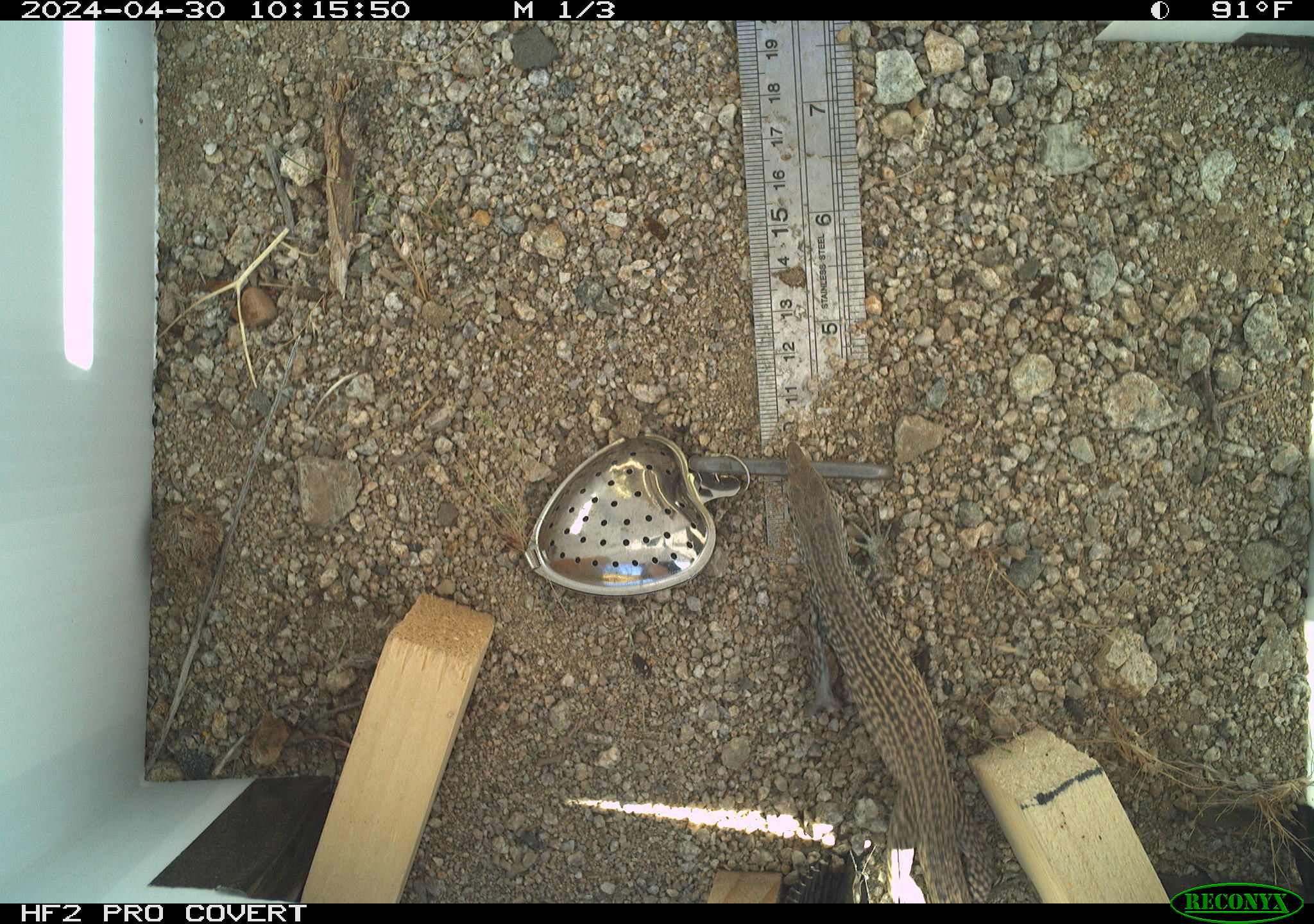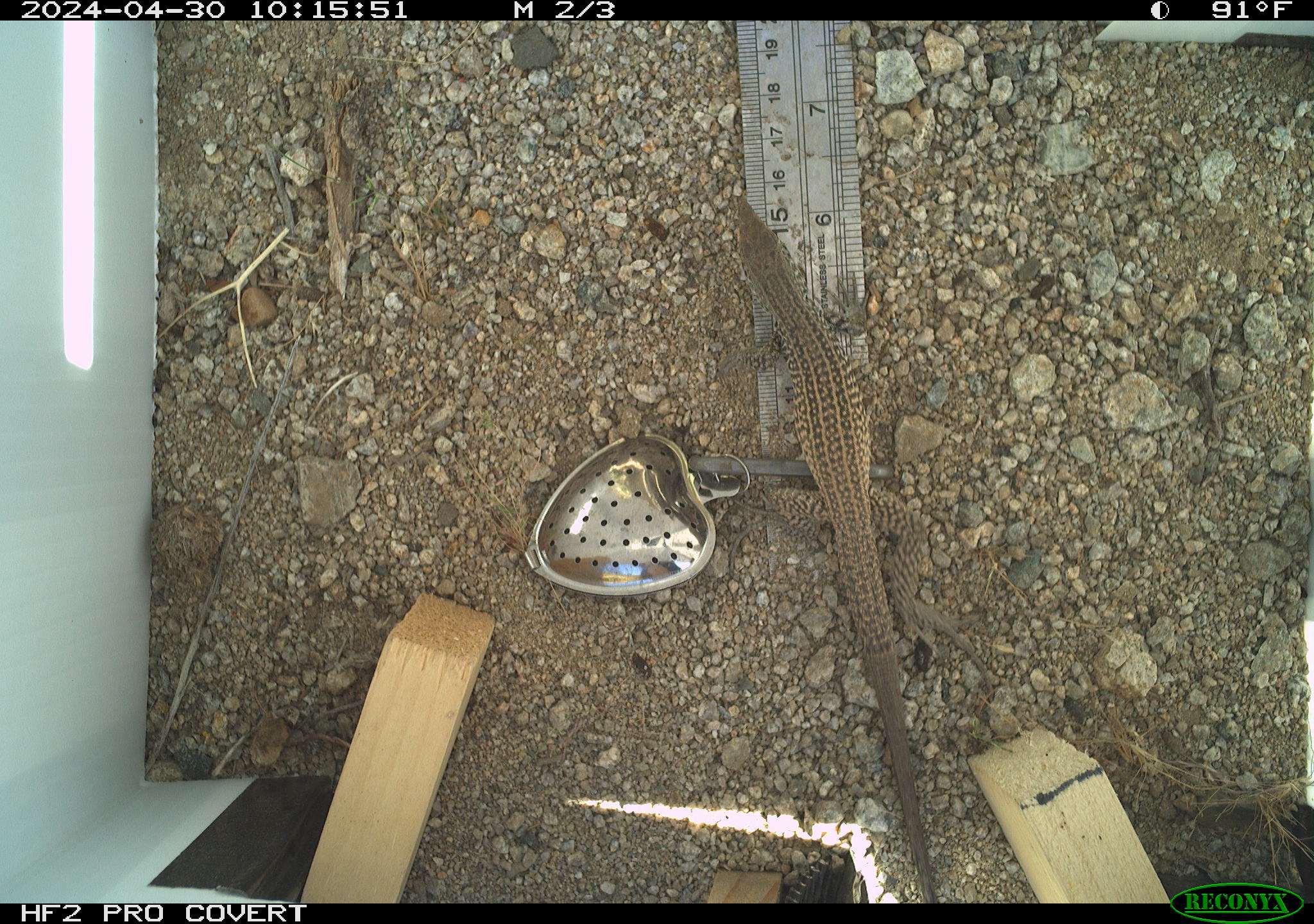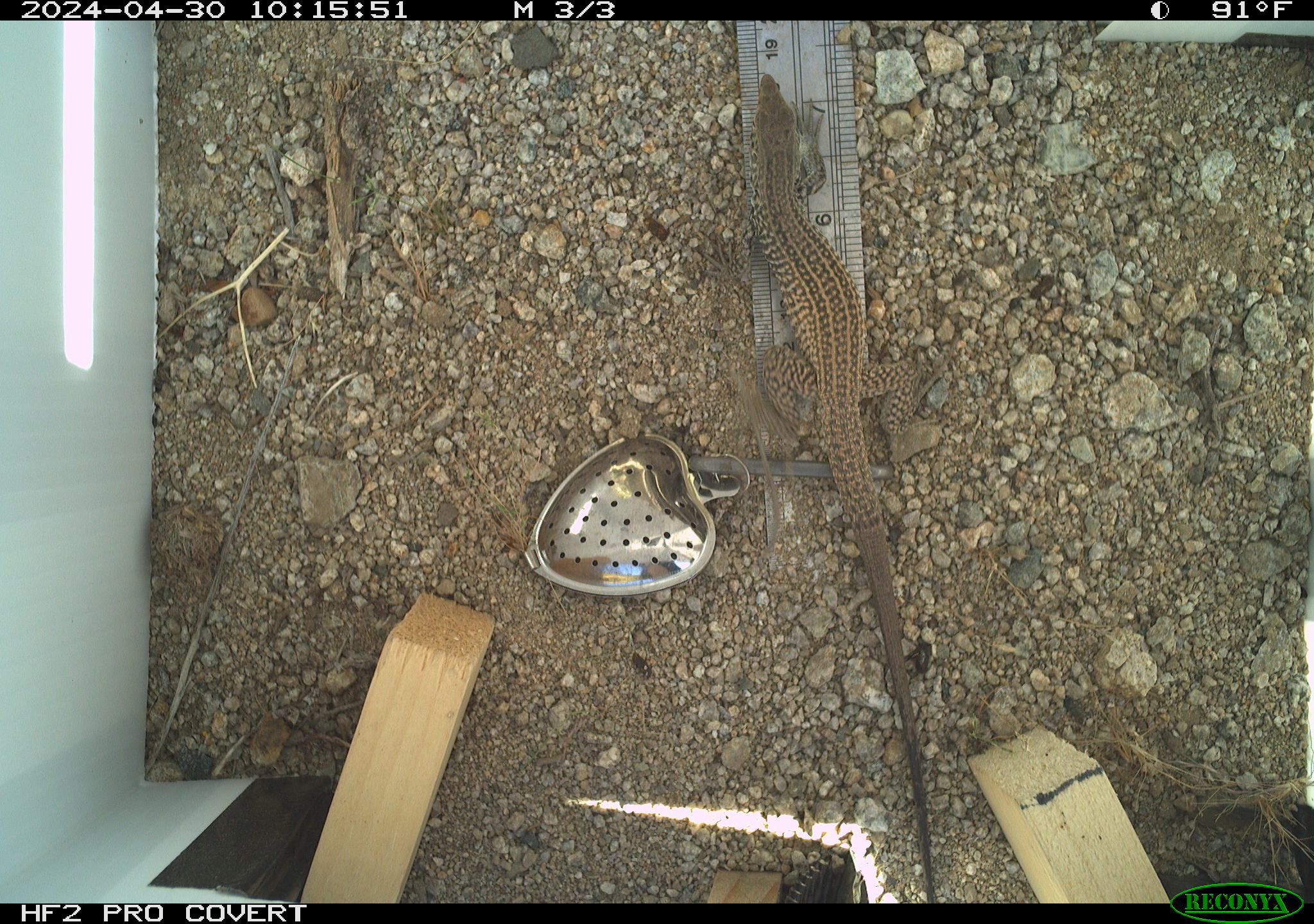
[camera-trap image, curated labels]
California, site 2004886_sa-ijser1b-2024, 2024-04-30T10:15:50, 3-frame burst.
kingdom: Animalia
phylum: Chordata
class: Reptilia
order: Squamata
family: Teiidae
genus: Aspidoscelis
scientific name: Aspidoscelis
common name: whiptail lizards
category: aspidoscelis species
Aspidoscelis species (whiptail lizards) (Aspidoscelis).